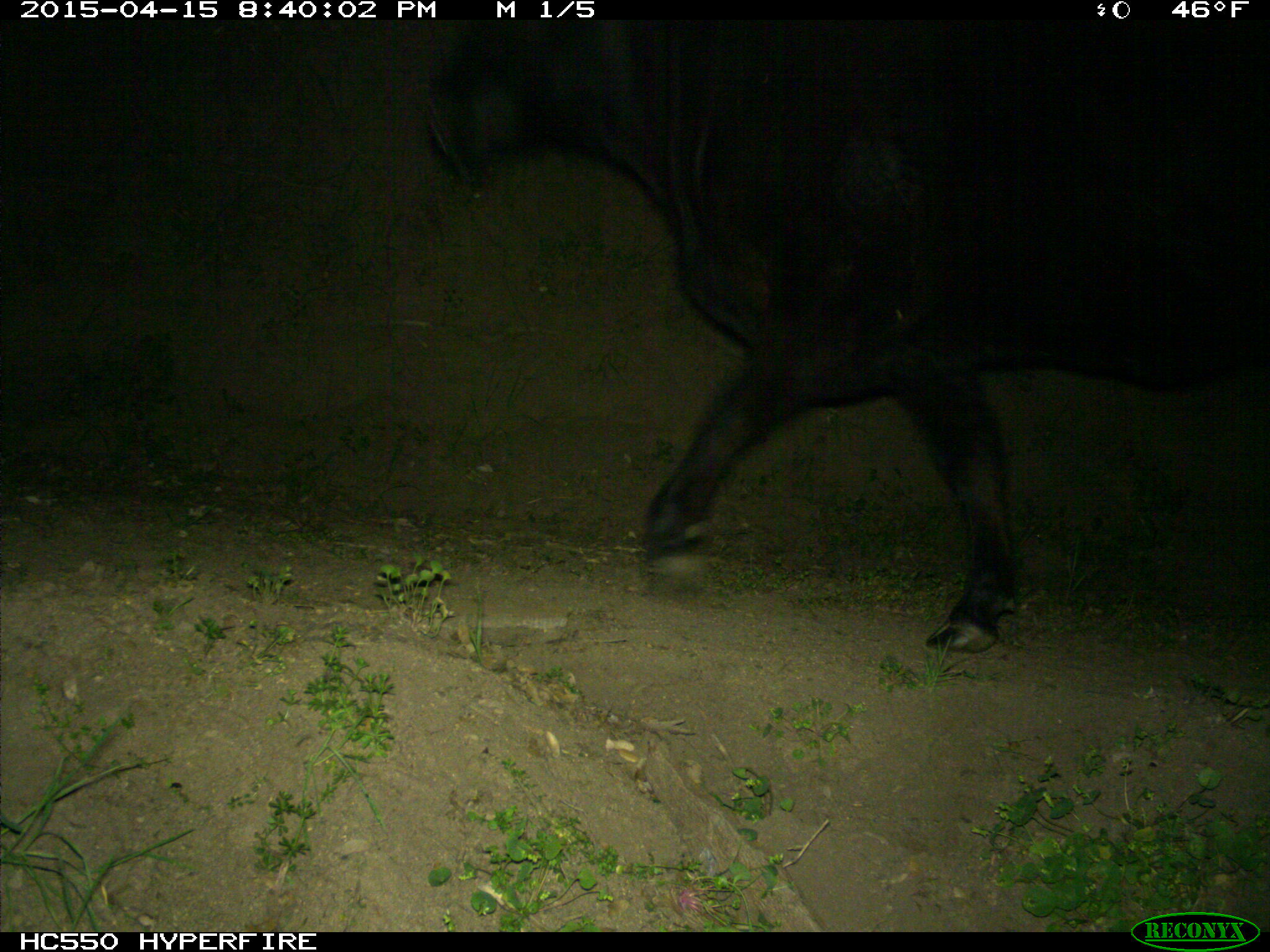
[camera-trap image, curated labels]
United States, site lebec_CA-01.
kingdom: Animalia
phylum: Chordata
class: Mammalia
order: Artiodactyla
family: Bovidae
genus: Bos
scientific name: Bos taurus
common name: domestic cow